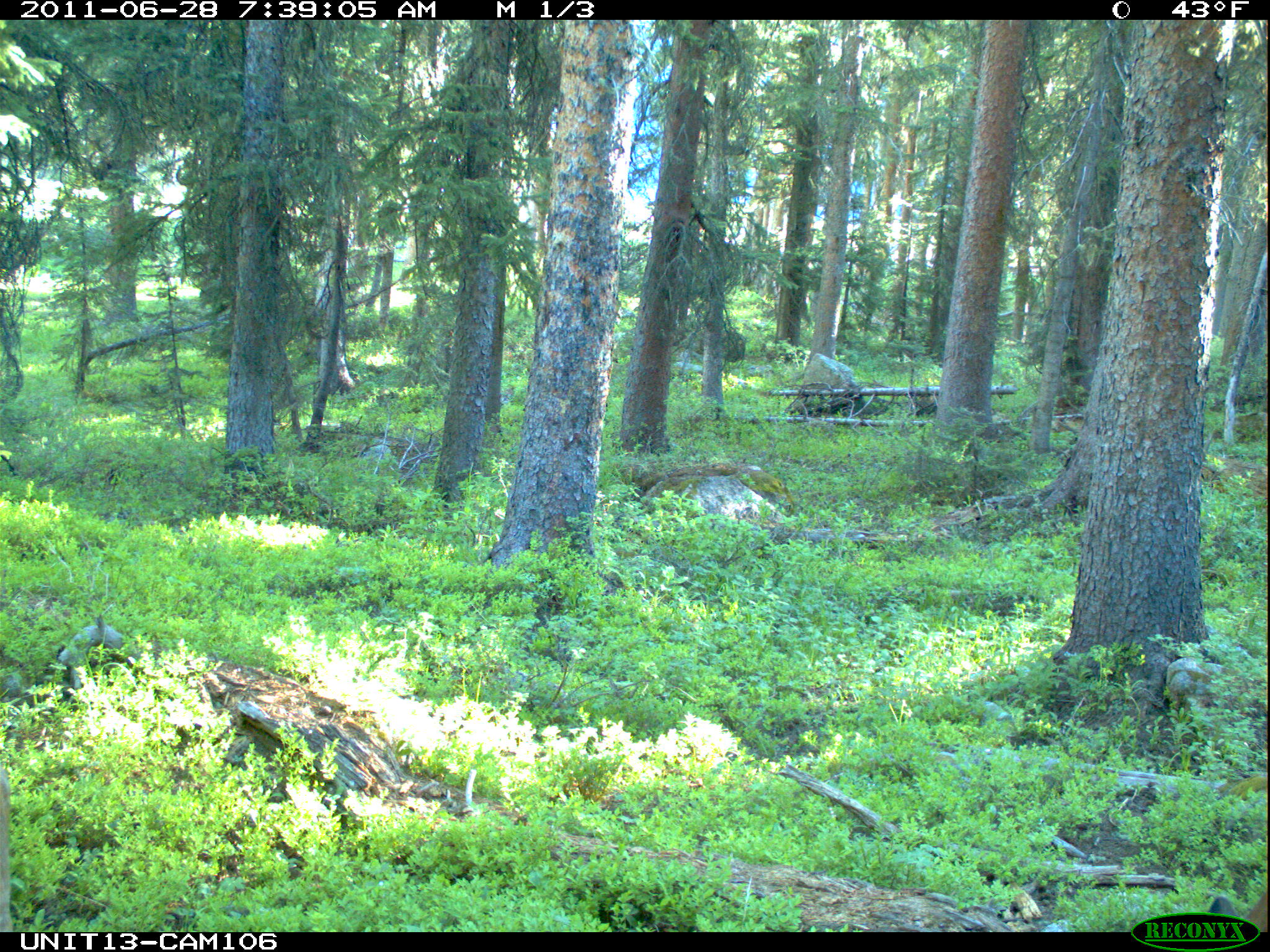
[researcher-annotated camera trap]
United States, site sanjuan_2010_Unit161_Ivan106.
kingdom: Animalia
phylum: Chordata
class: Mammalia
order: Artiodactyla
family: Cervidae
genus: Odocoileus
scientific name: Odocoileus hemionus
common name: mule deer